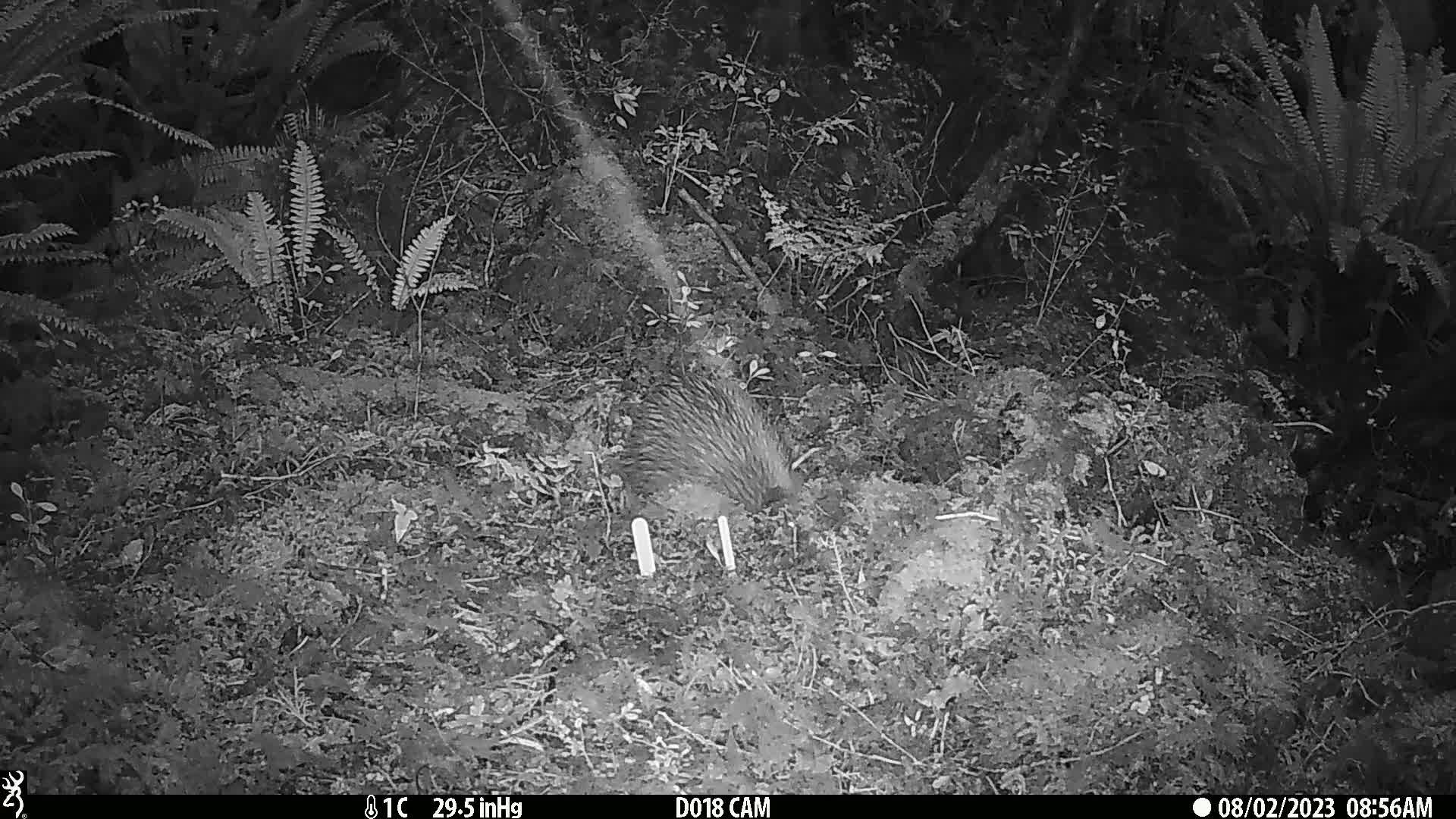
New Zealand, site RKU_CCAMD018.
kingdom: Animalia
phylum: Chordata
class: Aves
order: Apterygiformes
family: Apterygidae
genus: Apteryx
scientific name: Apteryx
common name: kiwi